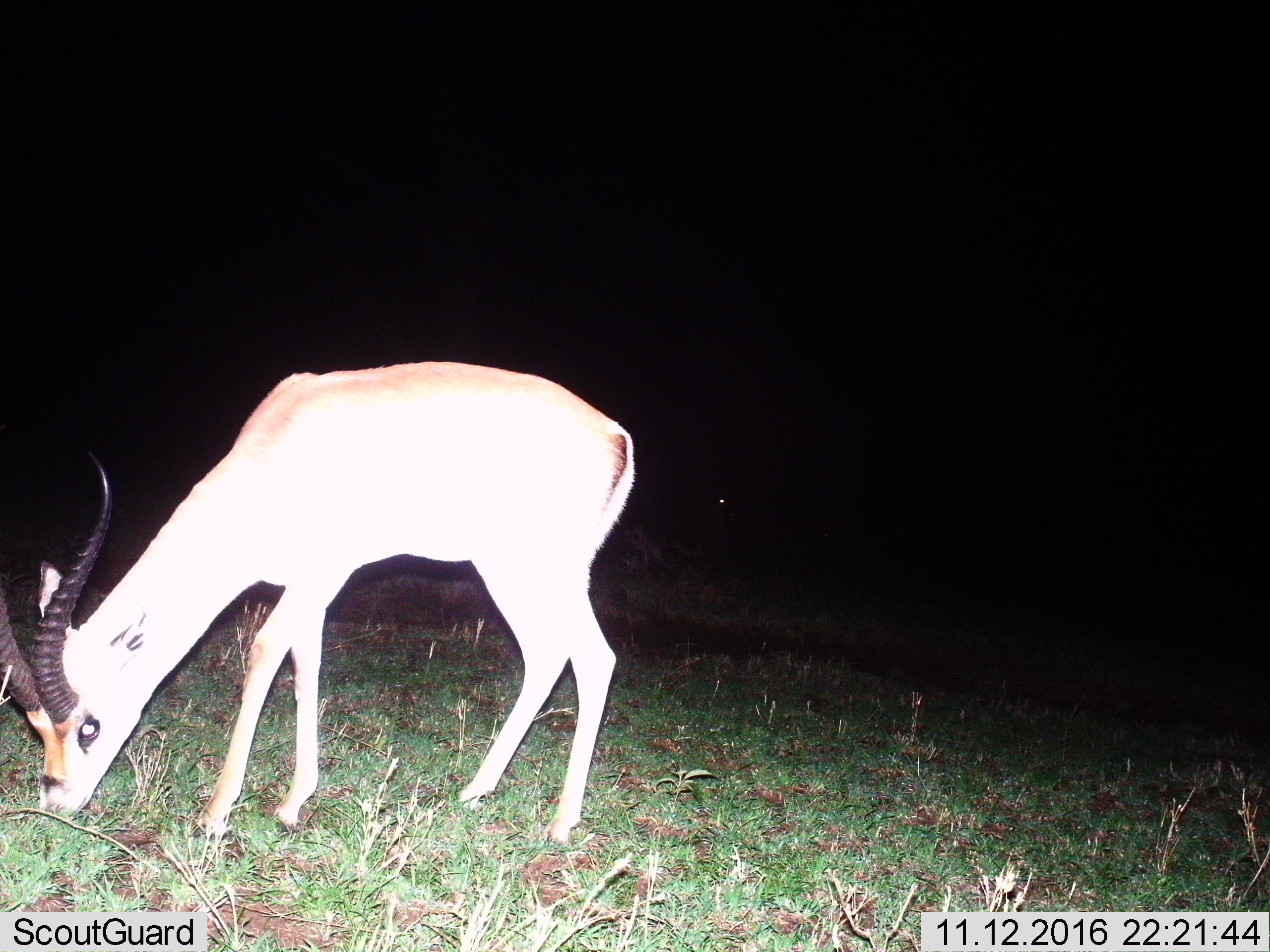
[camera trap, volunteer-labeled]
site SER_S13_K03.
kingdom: Animalia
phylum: Chordata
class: Mammalia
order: Artiodactyla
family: Bovidae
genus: Aepyceros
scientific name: Aepyceros melampus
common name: impala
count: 1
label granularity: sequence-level